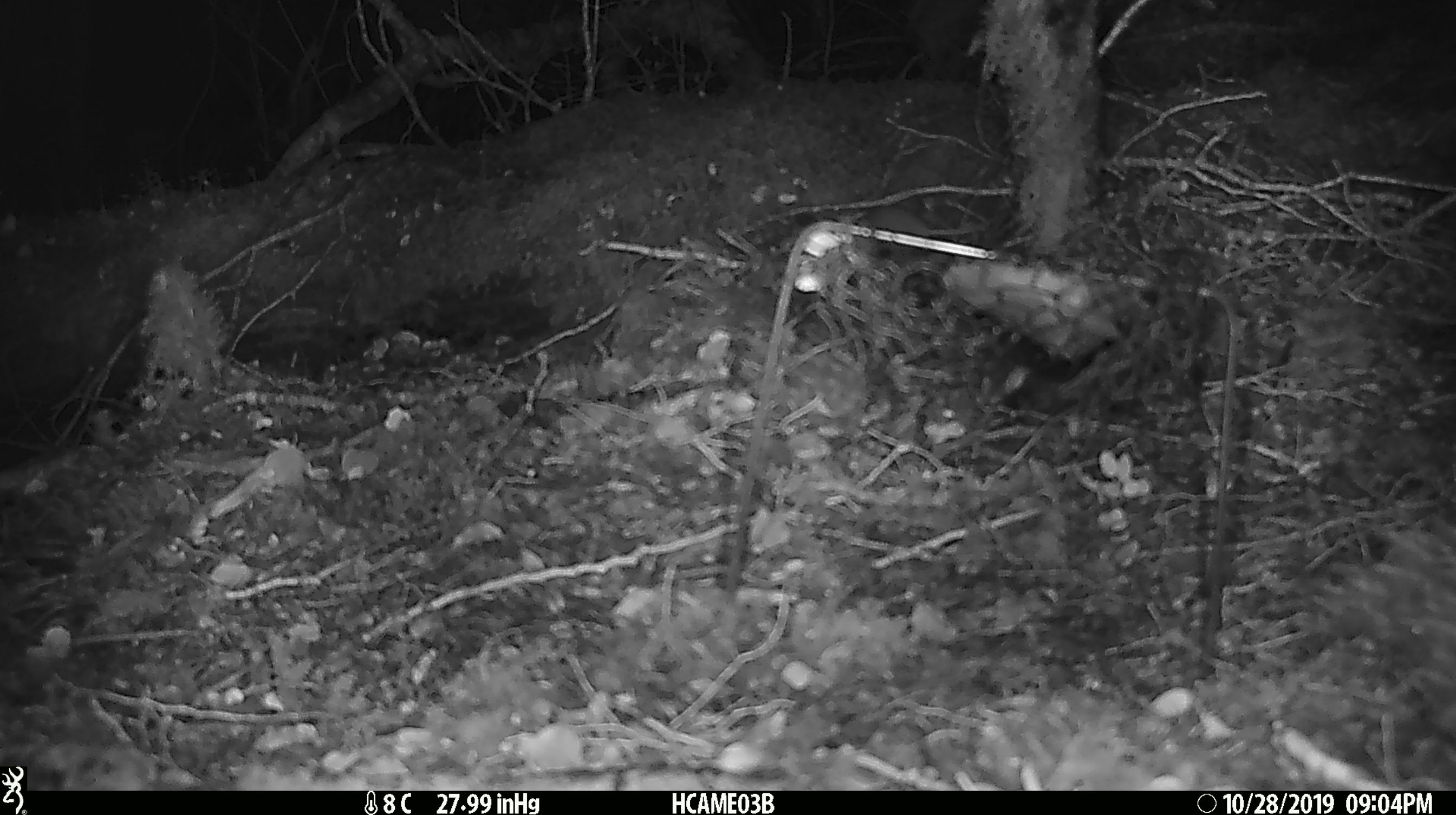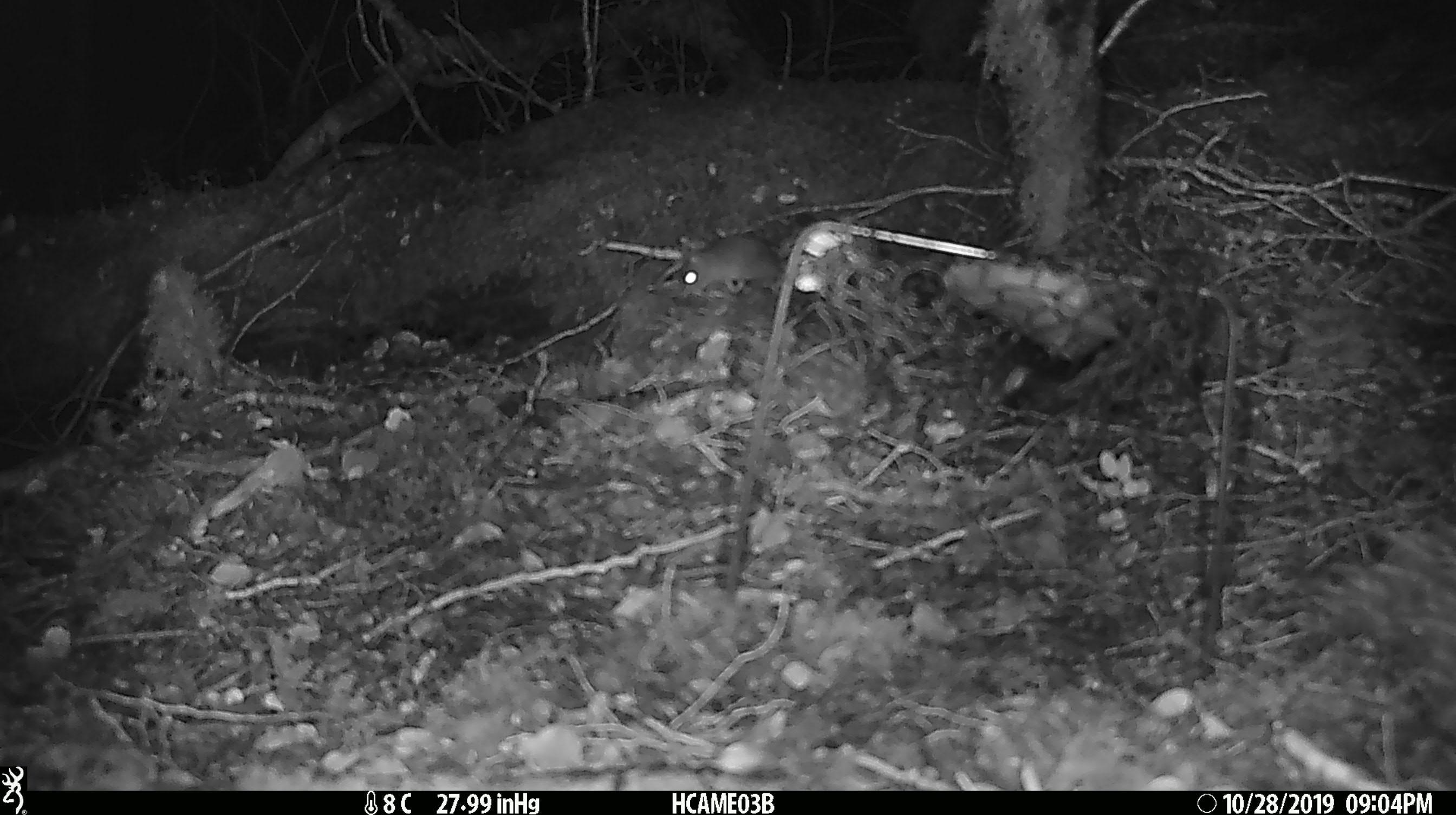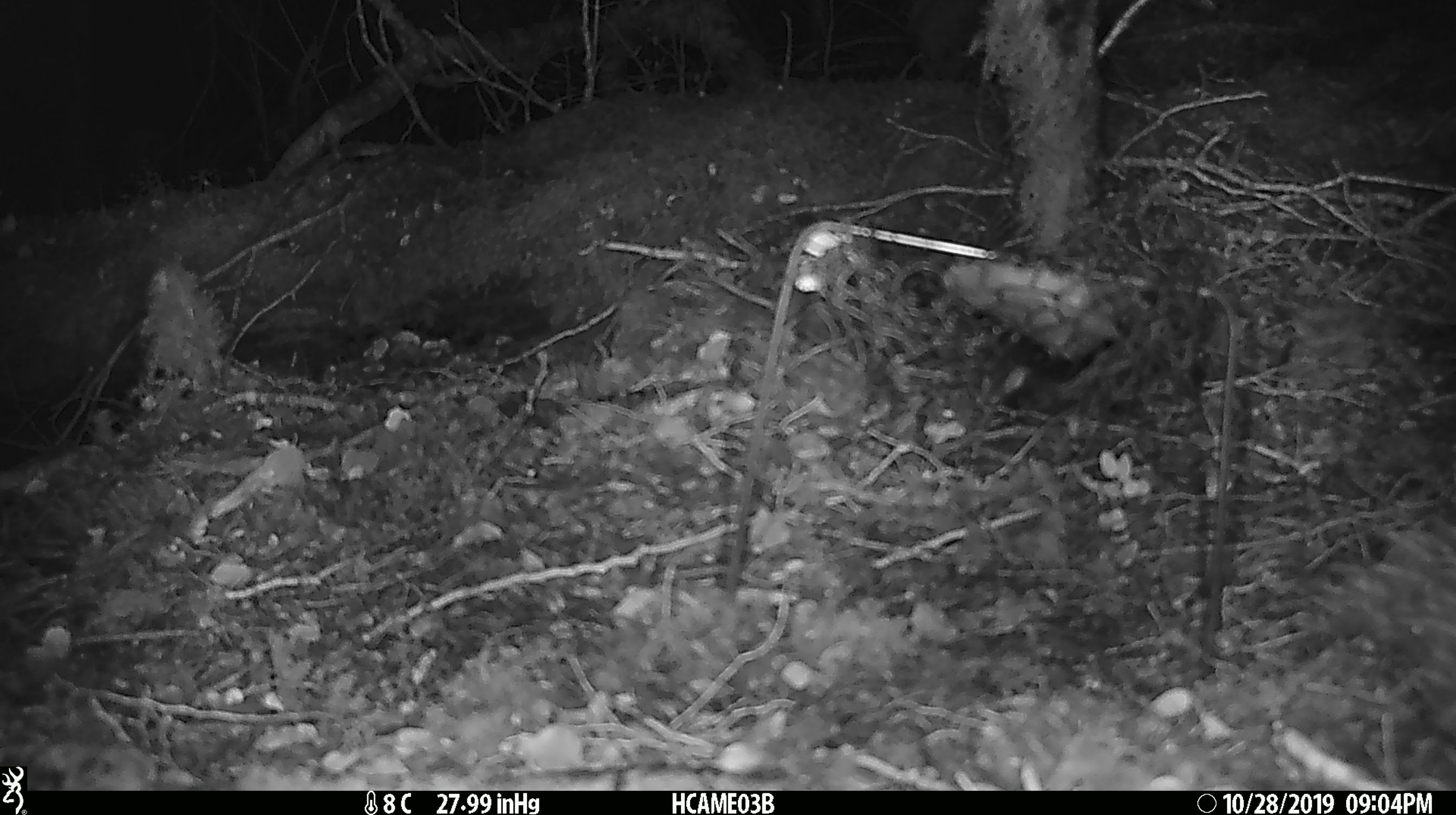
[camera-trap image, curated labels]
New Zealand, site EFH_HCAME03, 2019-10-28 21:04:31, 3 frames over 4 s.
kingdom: Animalia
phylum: Chordata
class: Mammalia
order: Rodentia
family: Muridae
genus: Mus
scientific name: Mus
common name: mouse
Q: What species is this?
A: Mouse (Mus).